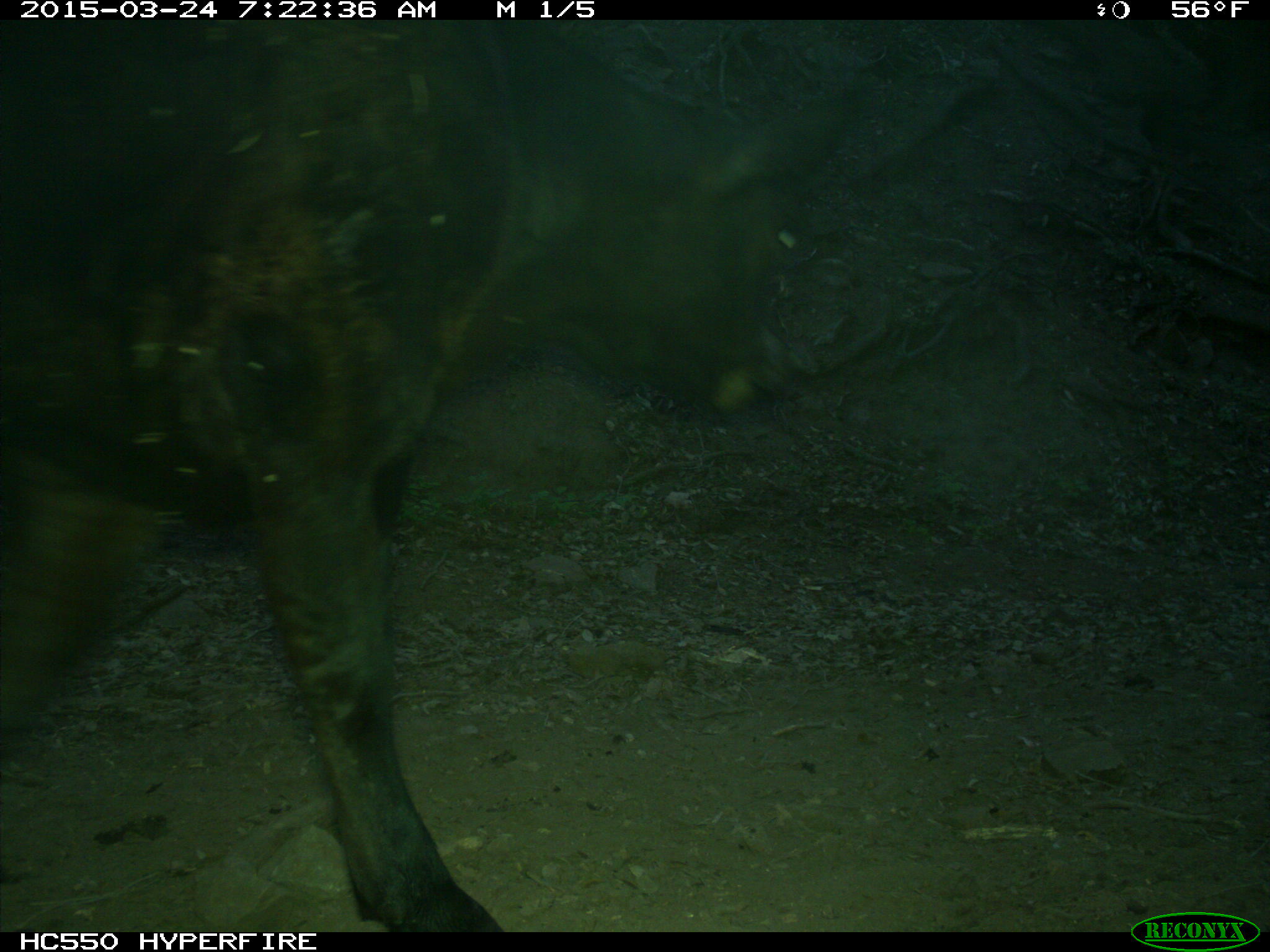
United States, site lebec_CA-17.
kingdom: Animalia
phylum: Chordata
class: Mammalia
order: Artiodactyla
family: Bovidae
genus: Bos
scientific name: Bos taurus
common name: domestic cow